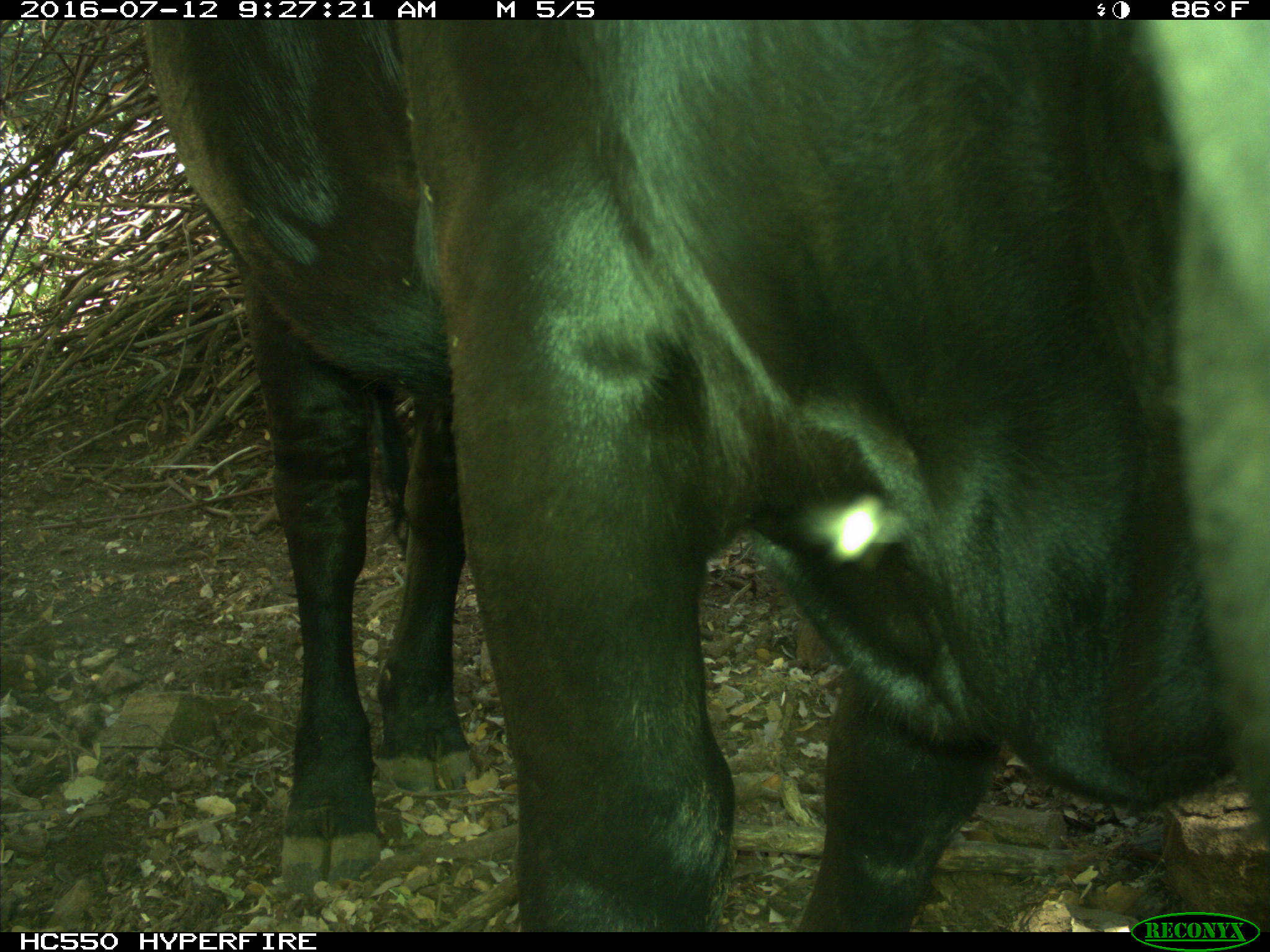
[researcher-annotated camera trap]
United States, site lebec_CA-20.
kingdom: Animalia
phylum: Chordata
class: Mammalia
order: Artiodactyla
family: Bovidae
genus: Bos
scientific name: Bos taurus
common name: domestic cow